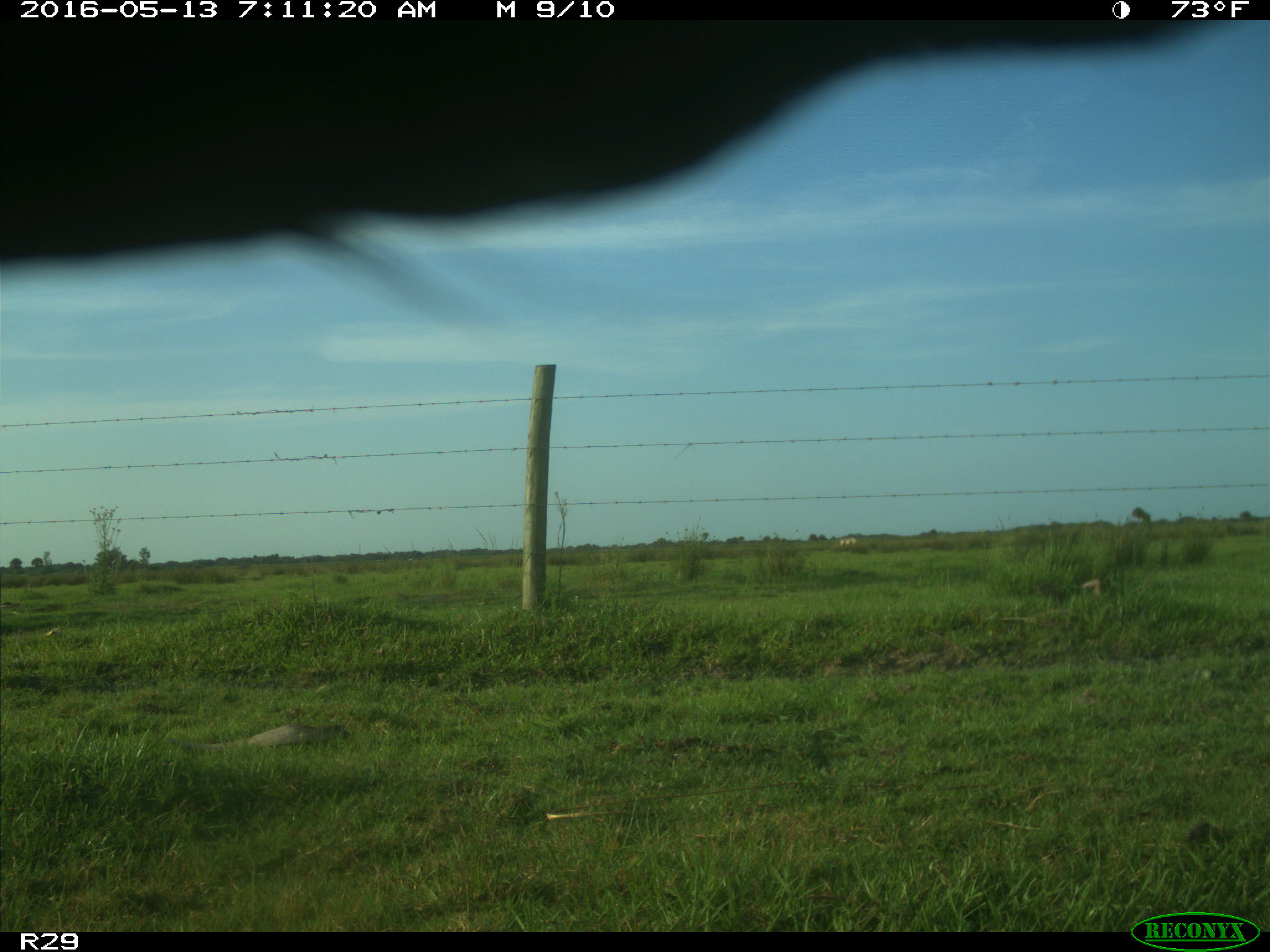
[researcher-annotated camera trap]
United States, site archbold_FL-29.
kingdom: Animalia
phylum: Chordata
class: Mammalia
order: Artiodactyla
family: Bovidae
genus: Bos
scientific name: Bos taurus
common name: domestic cow